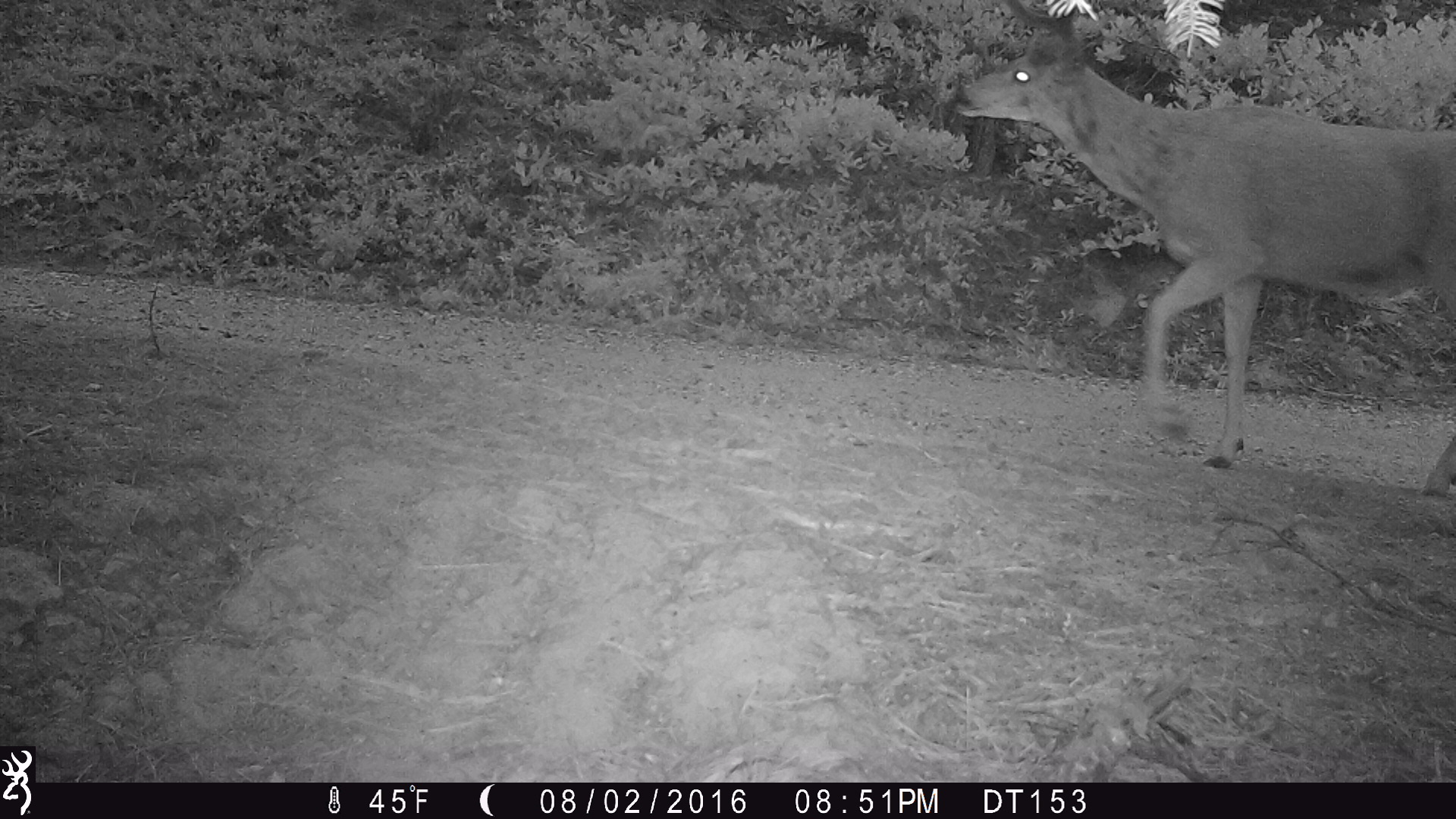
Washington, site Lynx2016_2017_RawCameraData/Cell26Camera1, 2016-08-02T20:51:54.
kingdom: Animalia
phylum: Chordata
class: Mammalia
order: Artiodactyla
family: Cervidae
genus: Odocoileus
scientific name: Odocoileus hemionus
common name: mule deer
Odocoileus hemionus (mule deer). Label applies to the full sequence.